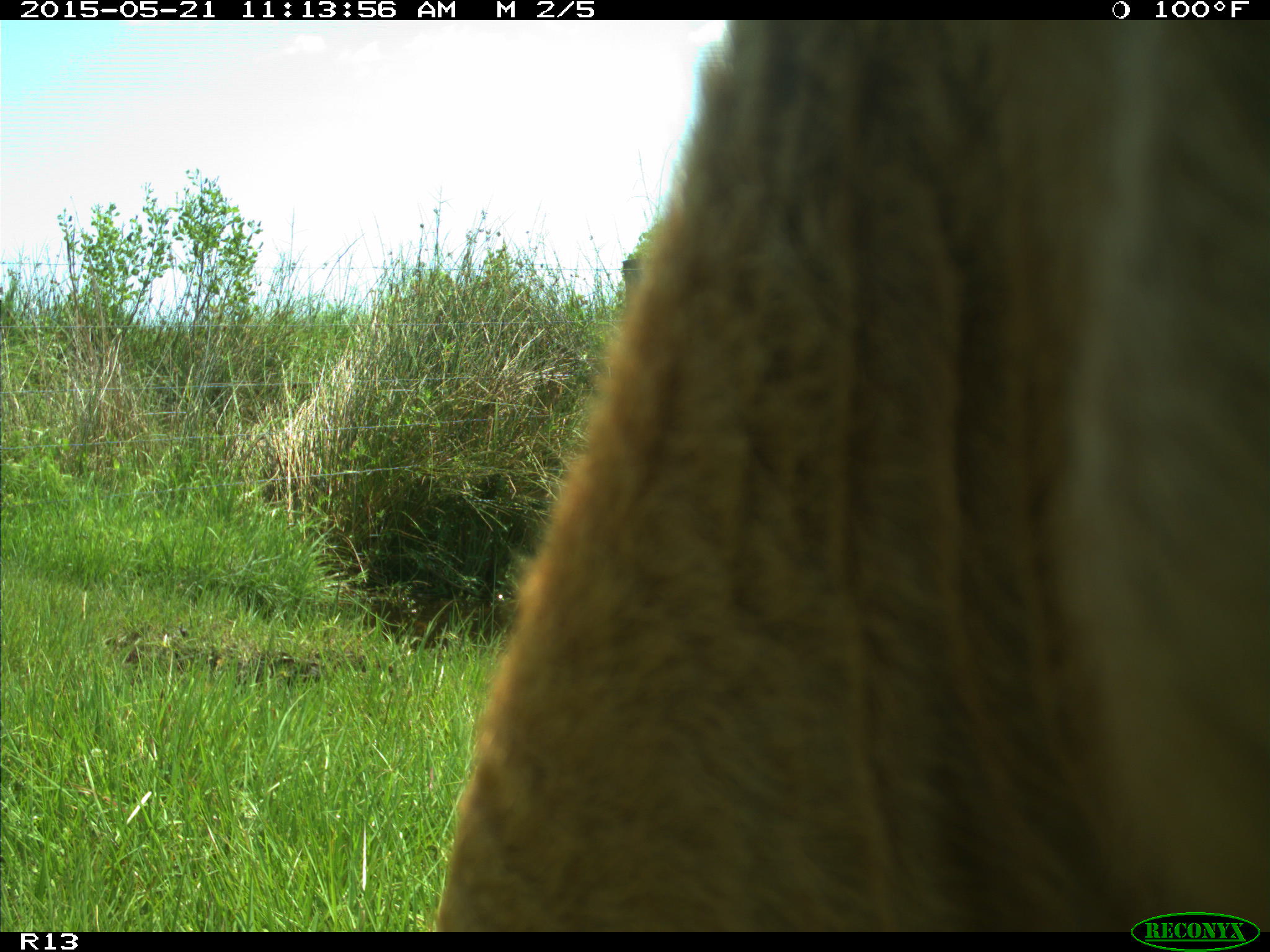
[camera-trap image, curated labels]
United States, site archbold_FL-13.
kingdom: Animalia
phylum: Chordata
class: Mammalia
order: Artiodactyla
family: Bovidae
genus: Bos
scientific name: Bos taurus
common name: domestic cow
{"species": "Bos taurus (domestic cow)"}